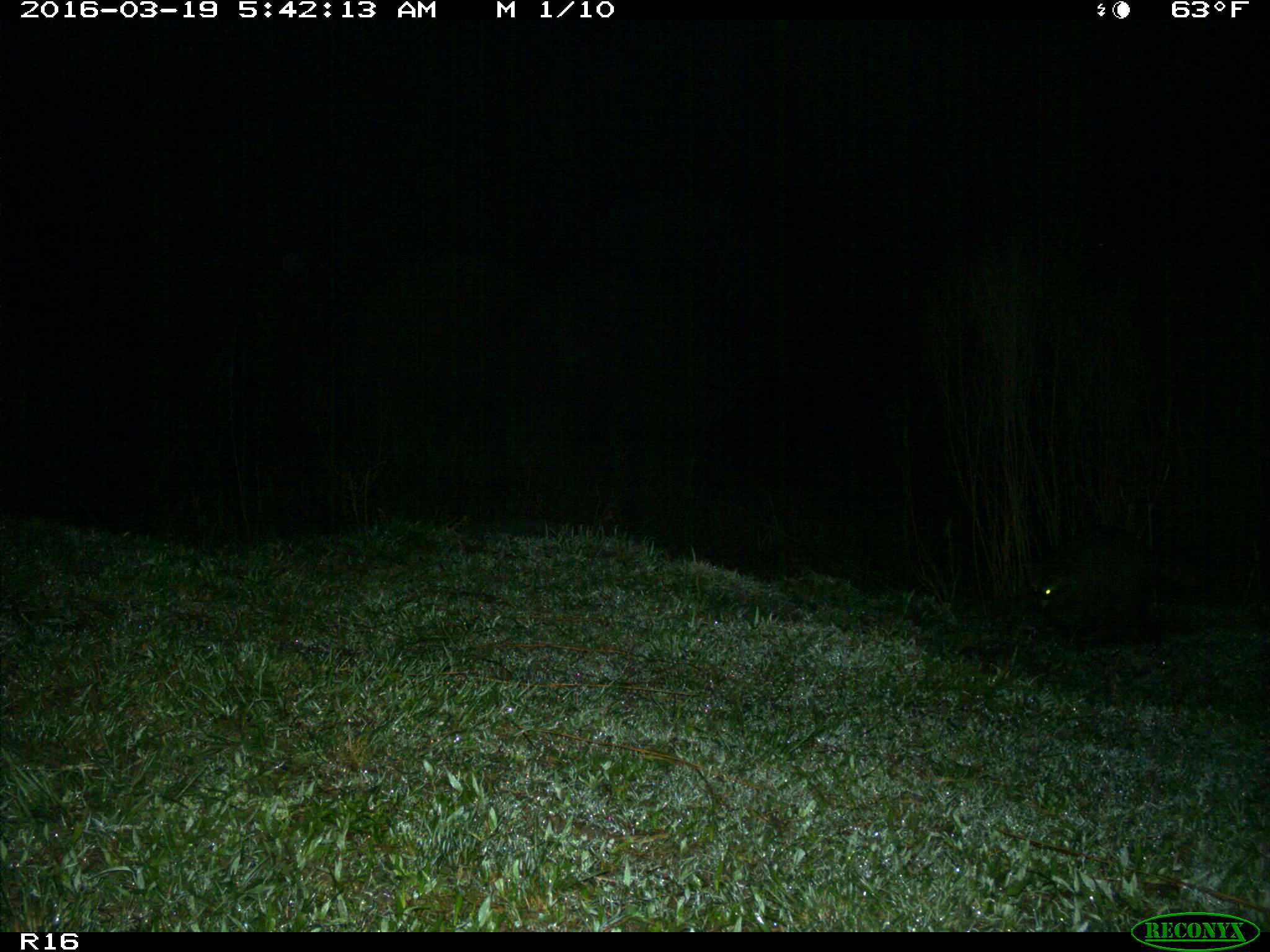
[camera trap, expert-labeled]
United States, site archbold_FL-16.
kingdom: Animalia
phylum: Chordata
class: Mammalia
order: Carnivora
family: Procyonidae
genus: Procyon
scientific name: Procyon lotor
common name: common raccoon